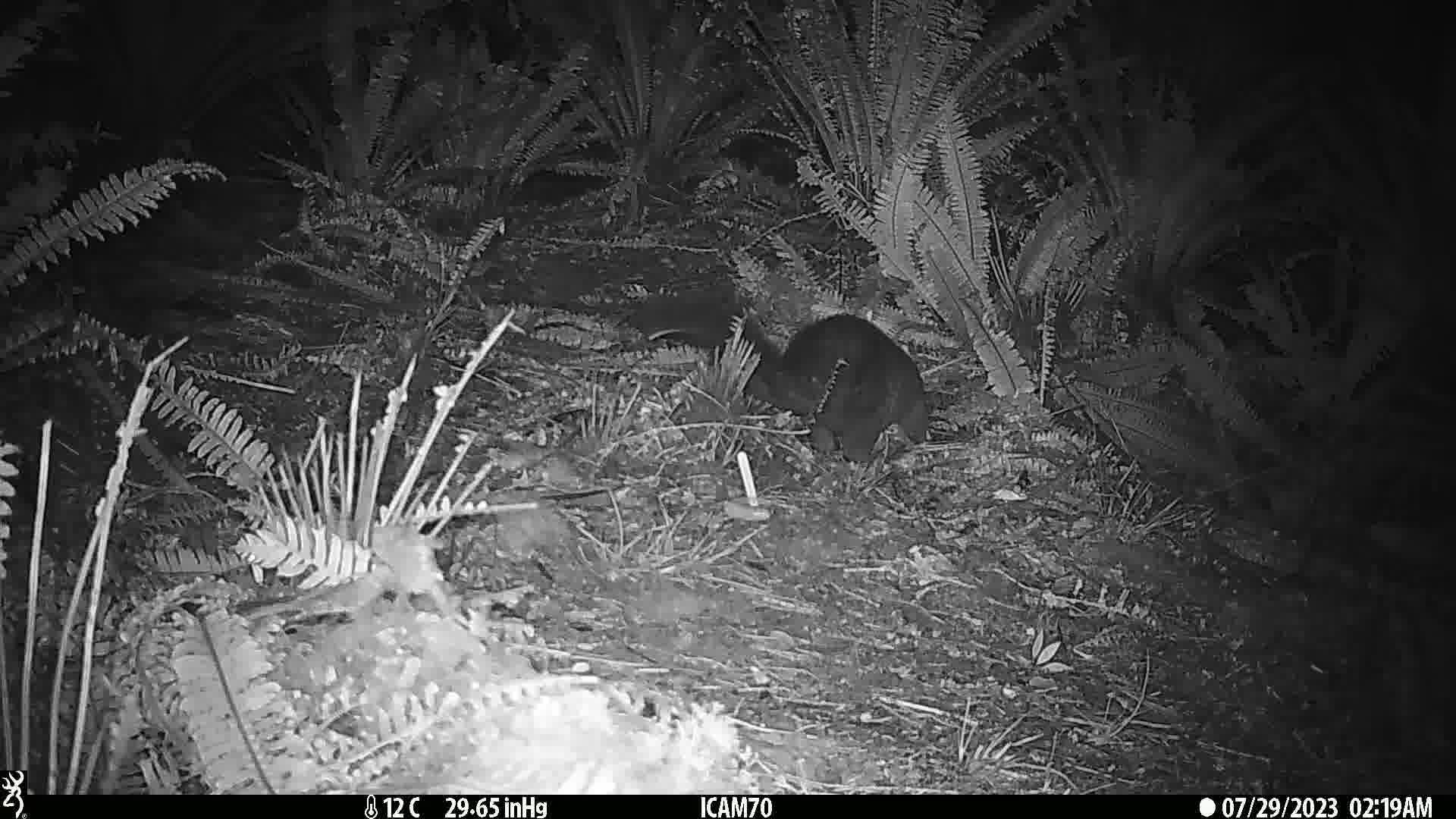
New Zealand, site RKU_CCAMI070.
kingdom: Animalia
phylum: Chordata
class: Mammalia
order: Diprotodontia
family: Phalangeridae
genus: Trichosurus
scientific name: Trichosurus vulpecula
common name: common brushtail possum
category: possum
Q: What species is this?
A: Possum (common brushtail possum) (Trichosurus vulpecula).